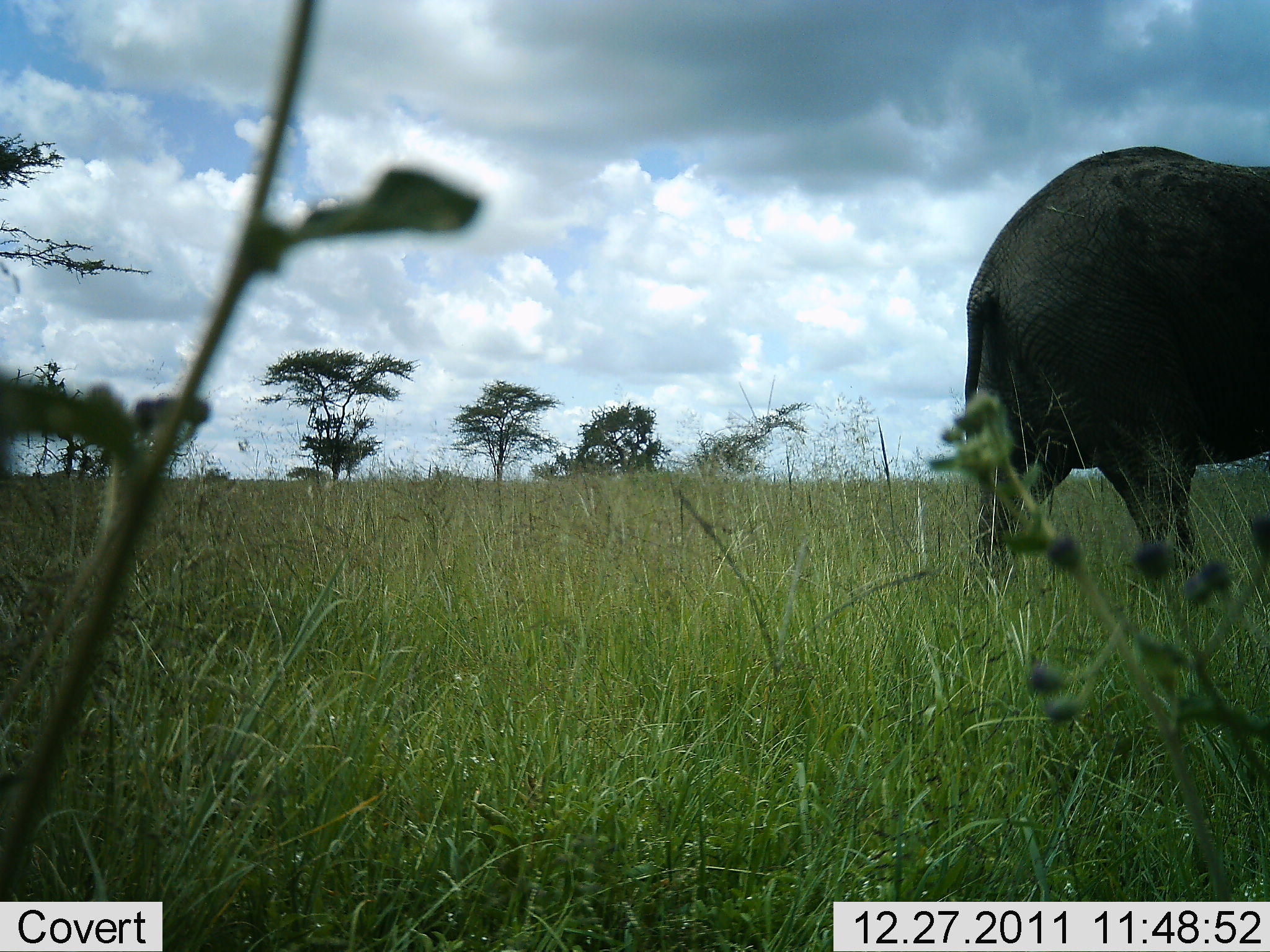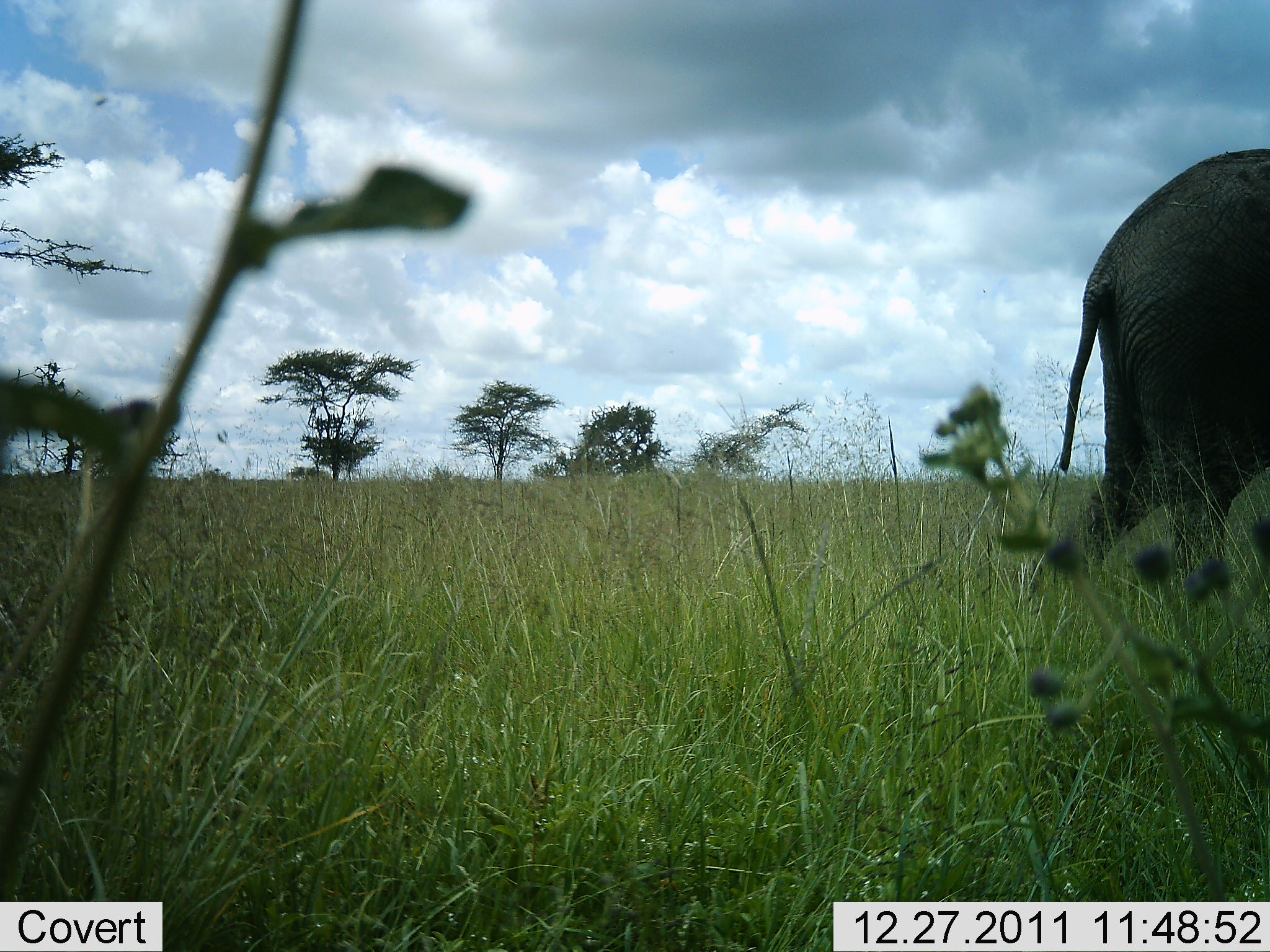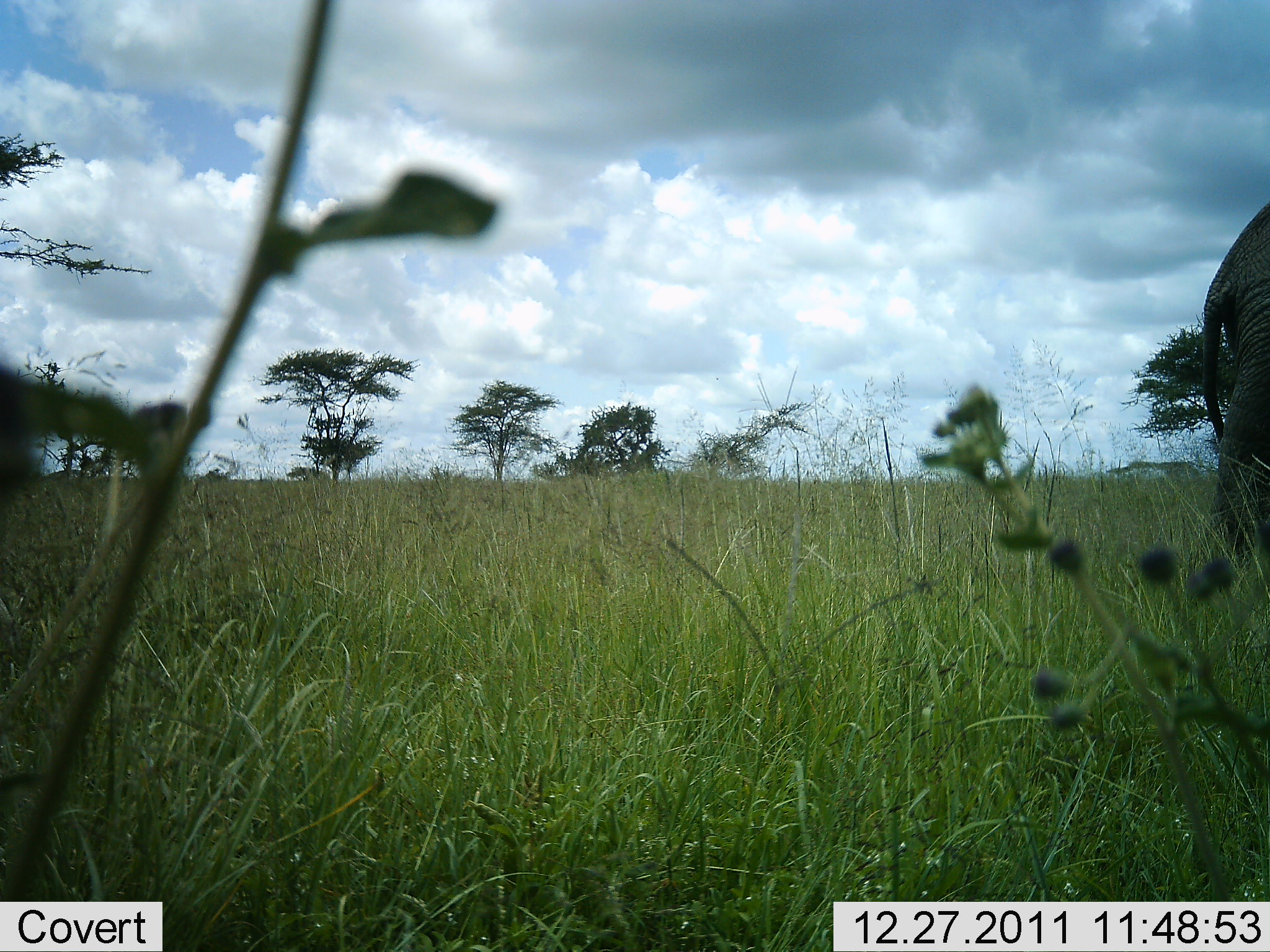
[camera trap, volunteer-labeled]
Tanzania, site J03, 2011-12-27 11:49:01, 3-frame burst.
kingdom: Animalia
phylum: Chordata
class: Mammalia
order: Proboscidea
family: Elephantidae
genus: Loxodonta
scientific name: Loxodonta africana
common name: african bush elephant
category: elephant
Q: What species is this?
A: Elephant (african bush elephant) (Loxodonta africana).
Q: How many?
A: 1.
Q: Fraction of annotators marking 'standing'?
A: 8%.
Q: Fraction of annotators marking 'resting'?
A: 0%.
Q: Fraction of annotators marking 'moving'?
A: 92%.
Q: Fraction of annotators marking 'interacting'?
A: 0%.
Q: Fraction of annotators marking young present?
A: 0%.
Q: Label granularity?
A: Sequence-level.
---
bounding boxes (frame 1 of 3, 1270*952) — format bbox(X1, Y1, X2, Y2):
animal: bbox(940, 141, 1270, 631)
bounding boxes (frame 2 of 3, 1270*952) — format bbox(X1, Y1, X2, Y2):
animal: bbox(1047, 141, 1270, 639)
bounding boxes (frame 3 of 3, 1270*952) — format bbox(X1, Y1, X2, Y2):
animal: bbox(1191, 190, 1270, 564)